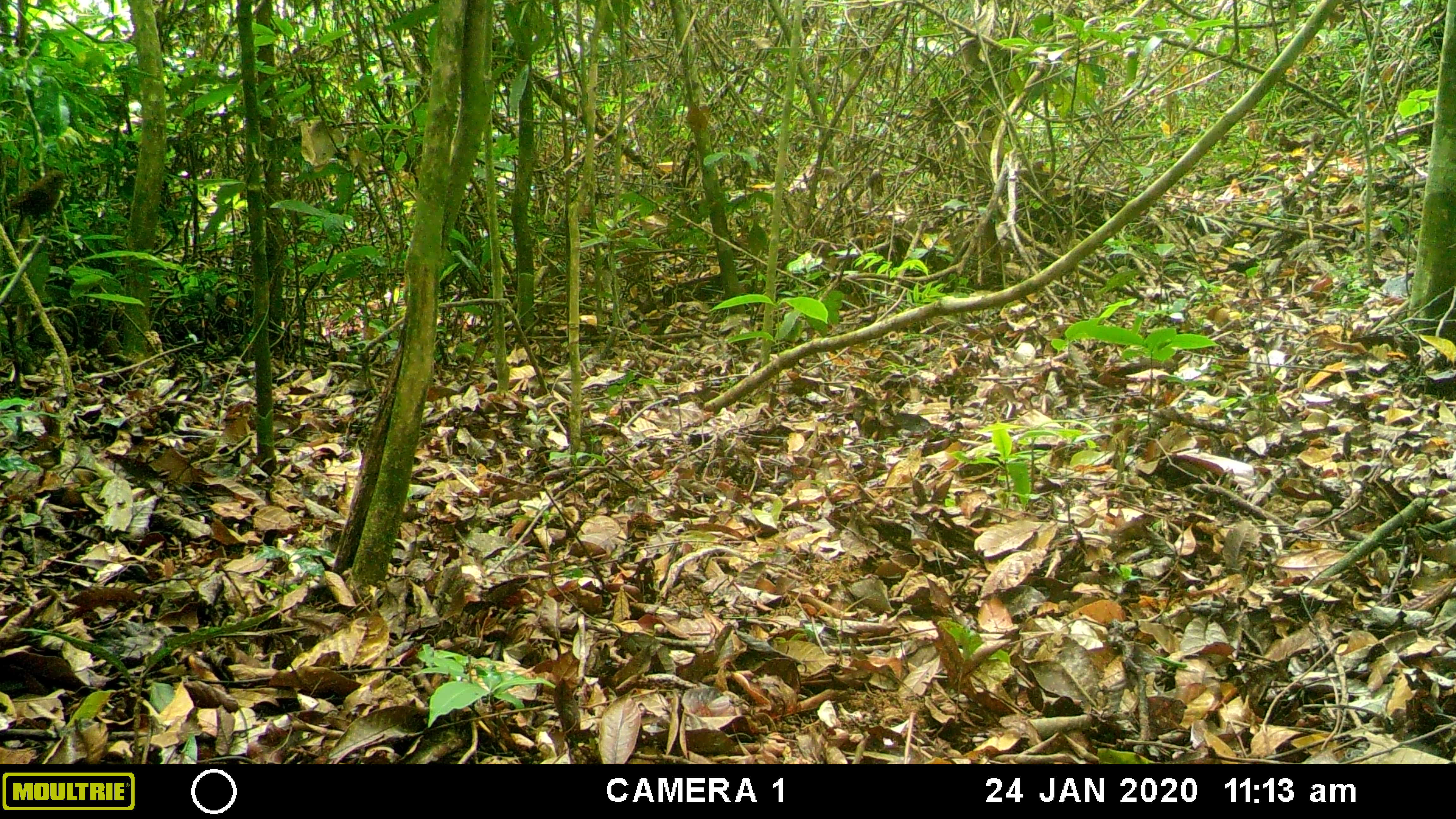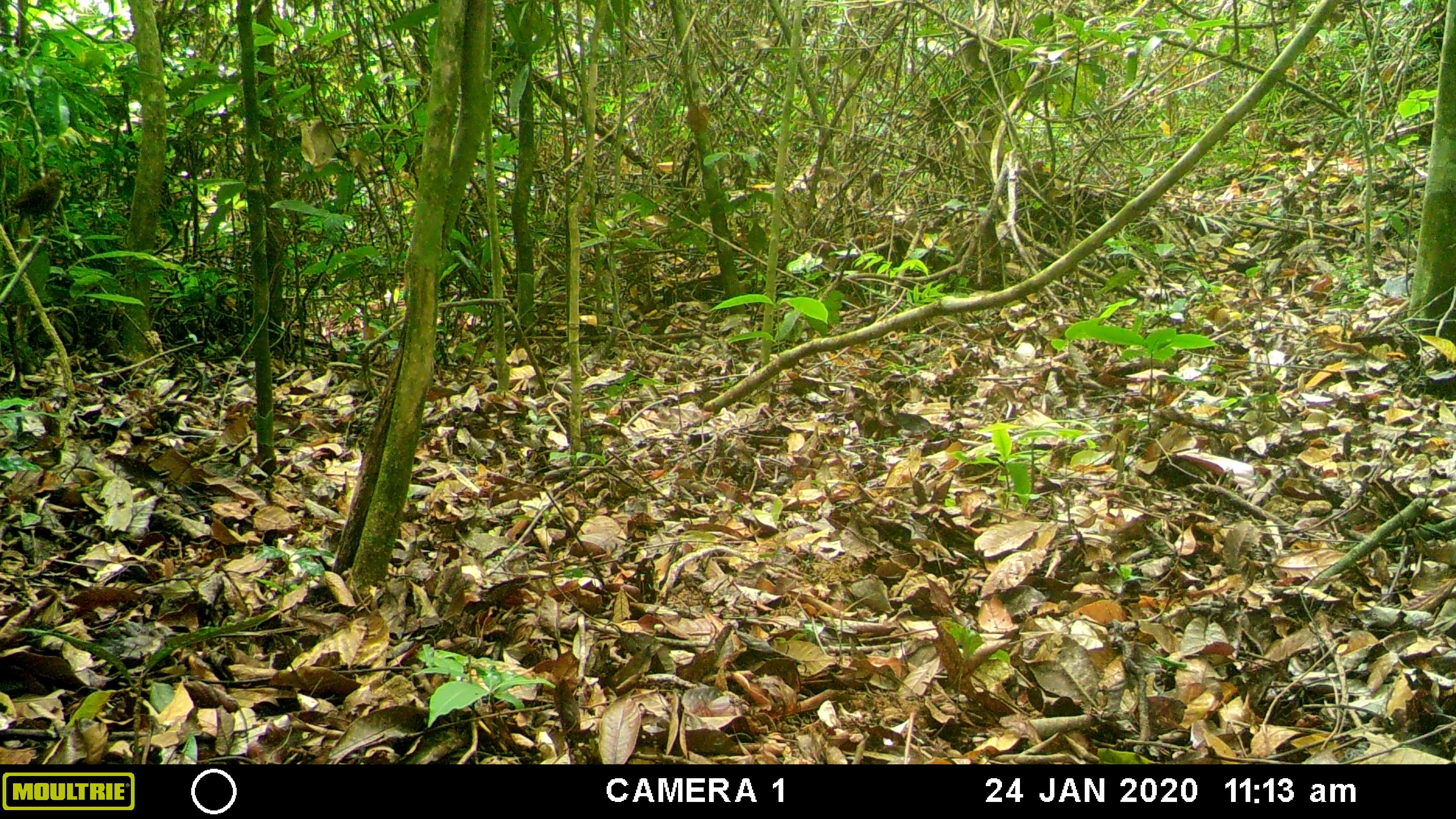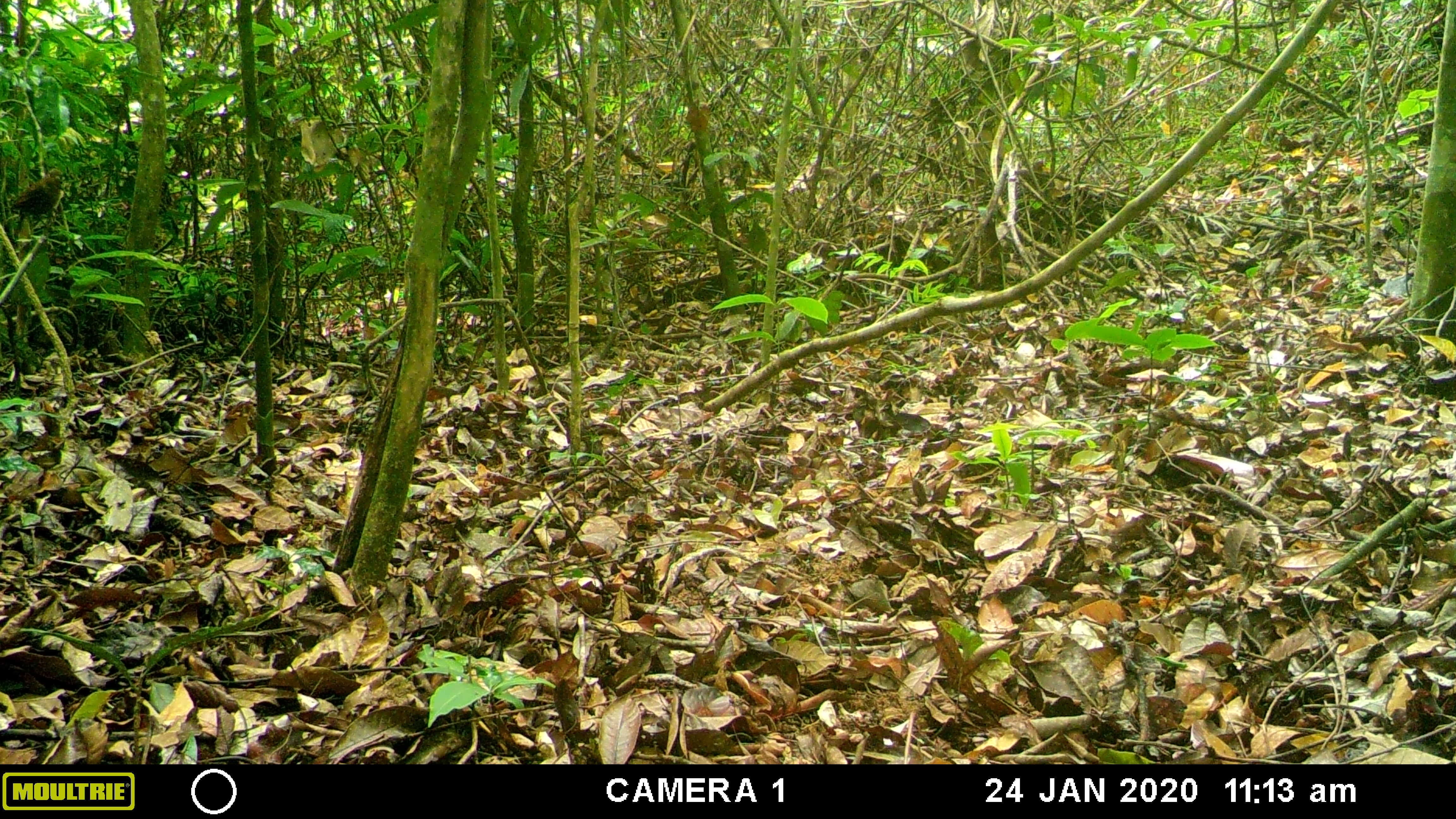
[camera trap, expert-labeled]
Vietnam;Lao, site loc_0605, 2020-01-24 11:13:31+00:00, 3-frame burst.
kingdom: Animalia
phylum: Chordata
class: Mammalia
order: Artiodactyla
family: Suidae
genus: Sus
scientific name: Sus scrofa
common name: eurasian wild pig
Eurasian wild pig (Sus scrofa). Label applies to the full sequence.